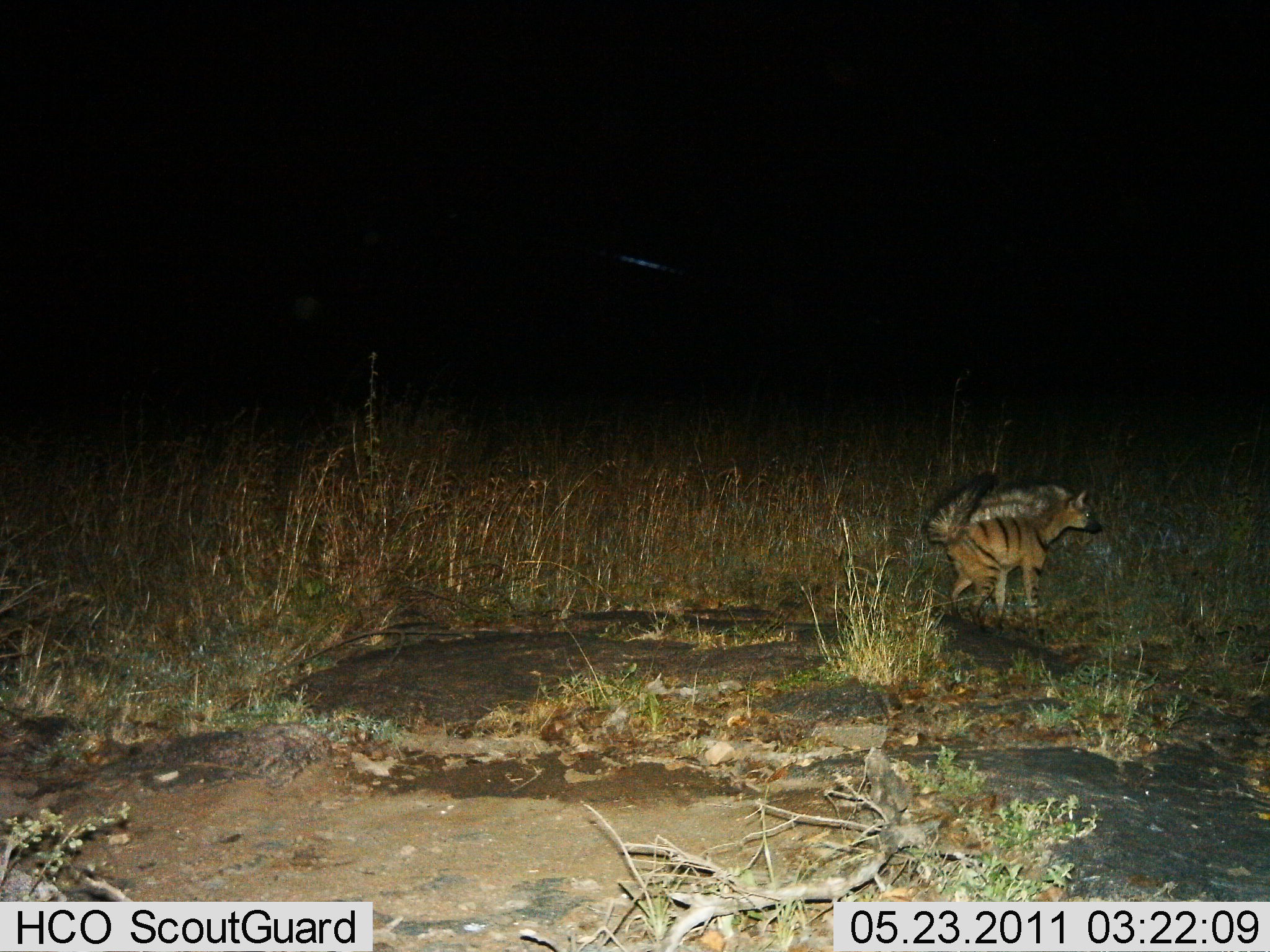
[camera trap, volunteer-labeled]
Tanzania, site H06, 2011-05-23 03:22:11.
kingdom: Animalia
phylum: Chordata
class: Mammalia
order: Carnivora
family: Hyaenidae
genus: Proteles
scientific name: Proteles cristatus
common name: aardwolf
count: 1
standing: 90%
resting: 0%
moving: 10%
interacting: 0%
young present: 0%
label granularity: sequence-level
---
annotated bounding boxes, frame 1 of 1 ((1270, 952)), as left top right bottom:
animal: 921 478 1098 645